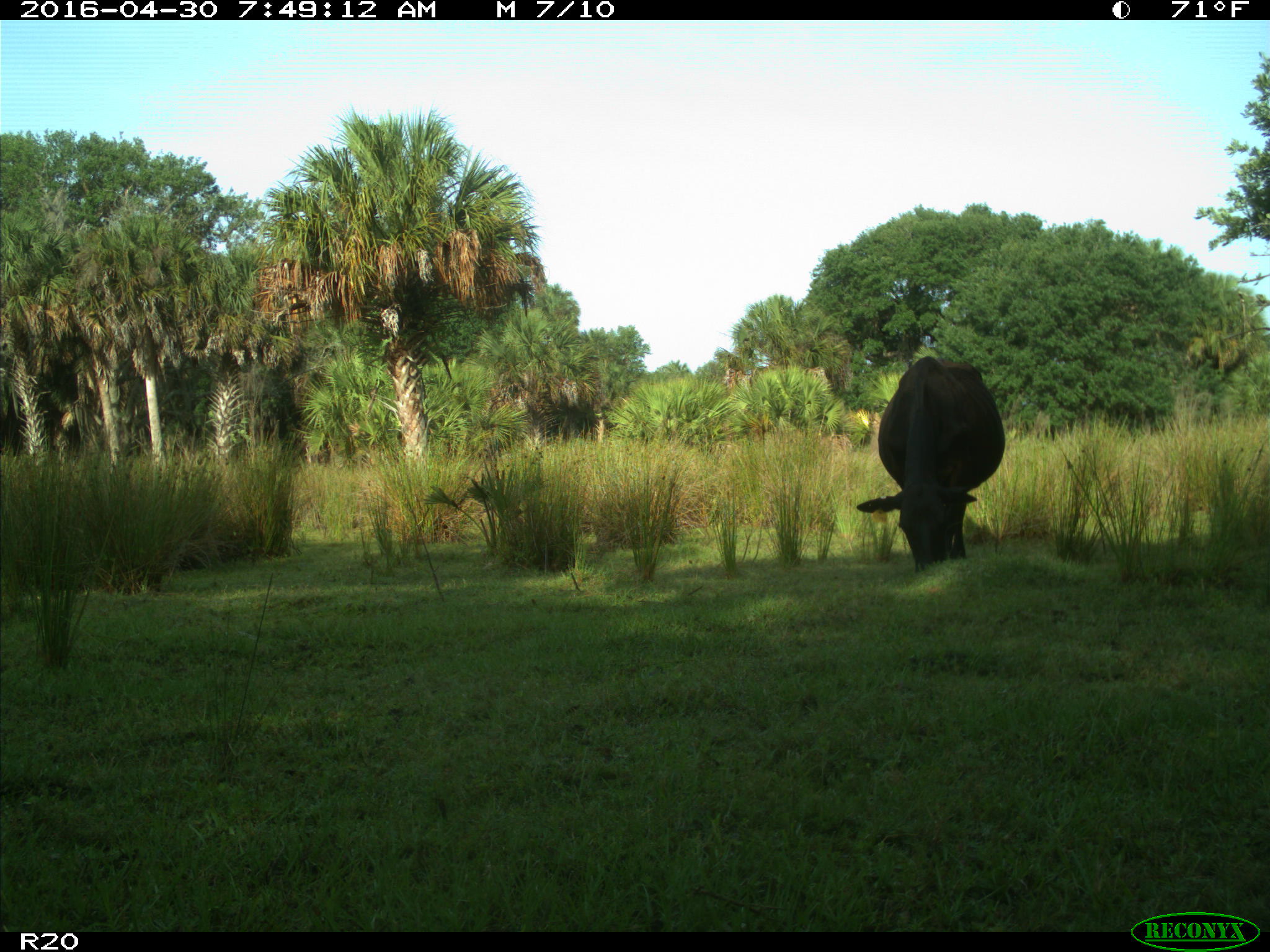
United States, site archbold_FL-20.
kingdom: Animalia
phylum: Chordata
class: Mammalia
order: Artiodactyla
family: Bovidae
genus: Bos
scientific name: Bos taurus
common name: domestic cow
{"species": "Bos taurus (domestic cow)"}